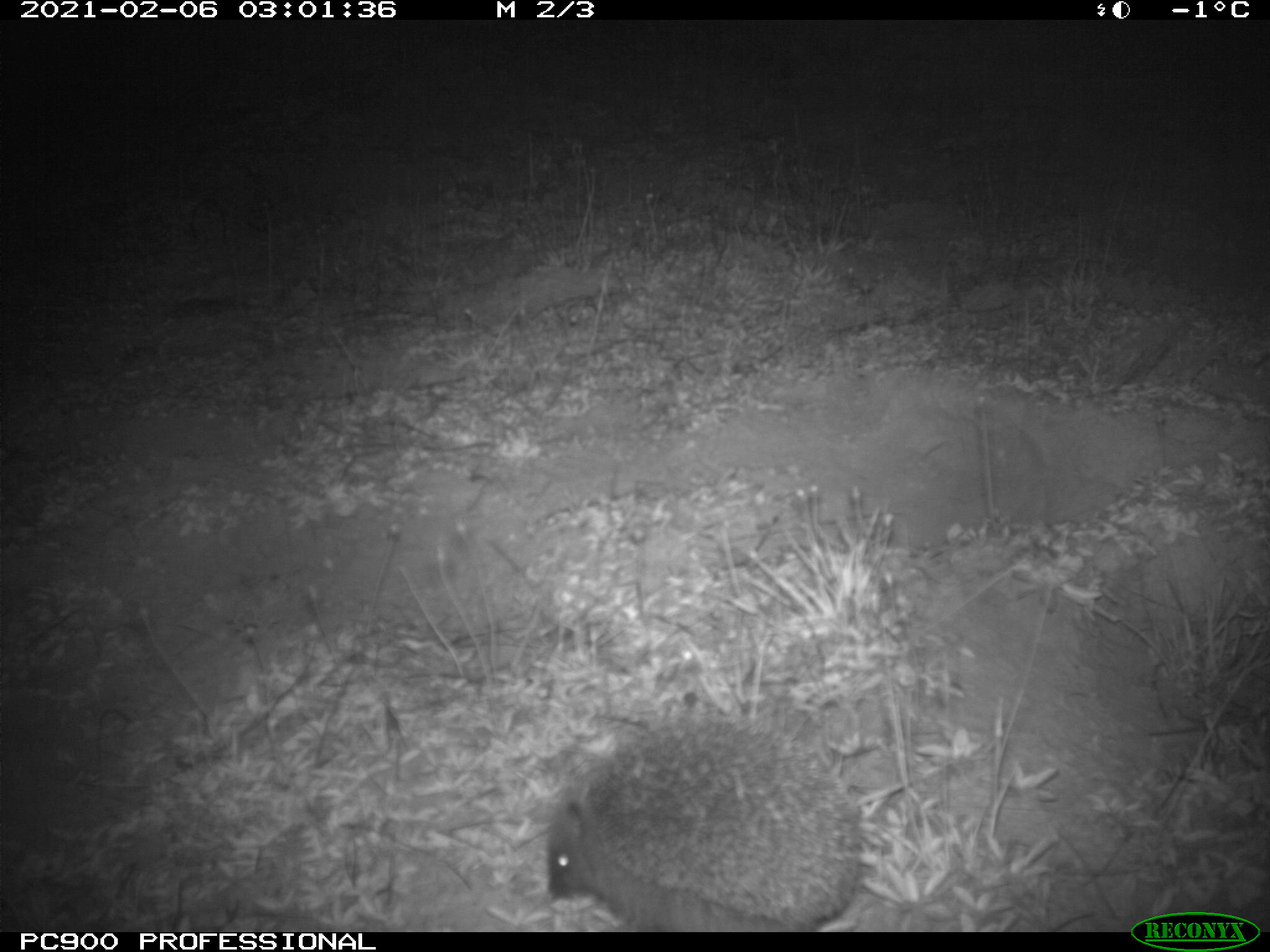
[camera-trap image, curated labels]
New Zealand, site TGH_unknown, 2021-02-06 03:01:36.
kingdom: Animalia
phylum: Chordata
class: Mammalia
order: Eulipotyphla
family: Erinaceidae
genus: Erinaceus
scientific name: Erinaceus europaeus europaeus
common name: european hedgehog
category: hedgehog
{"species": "hedgehog (european hedgehog) (Erinaceus europaeus europaeus)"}